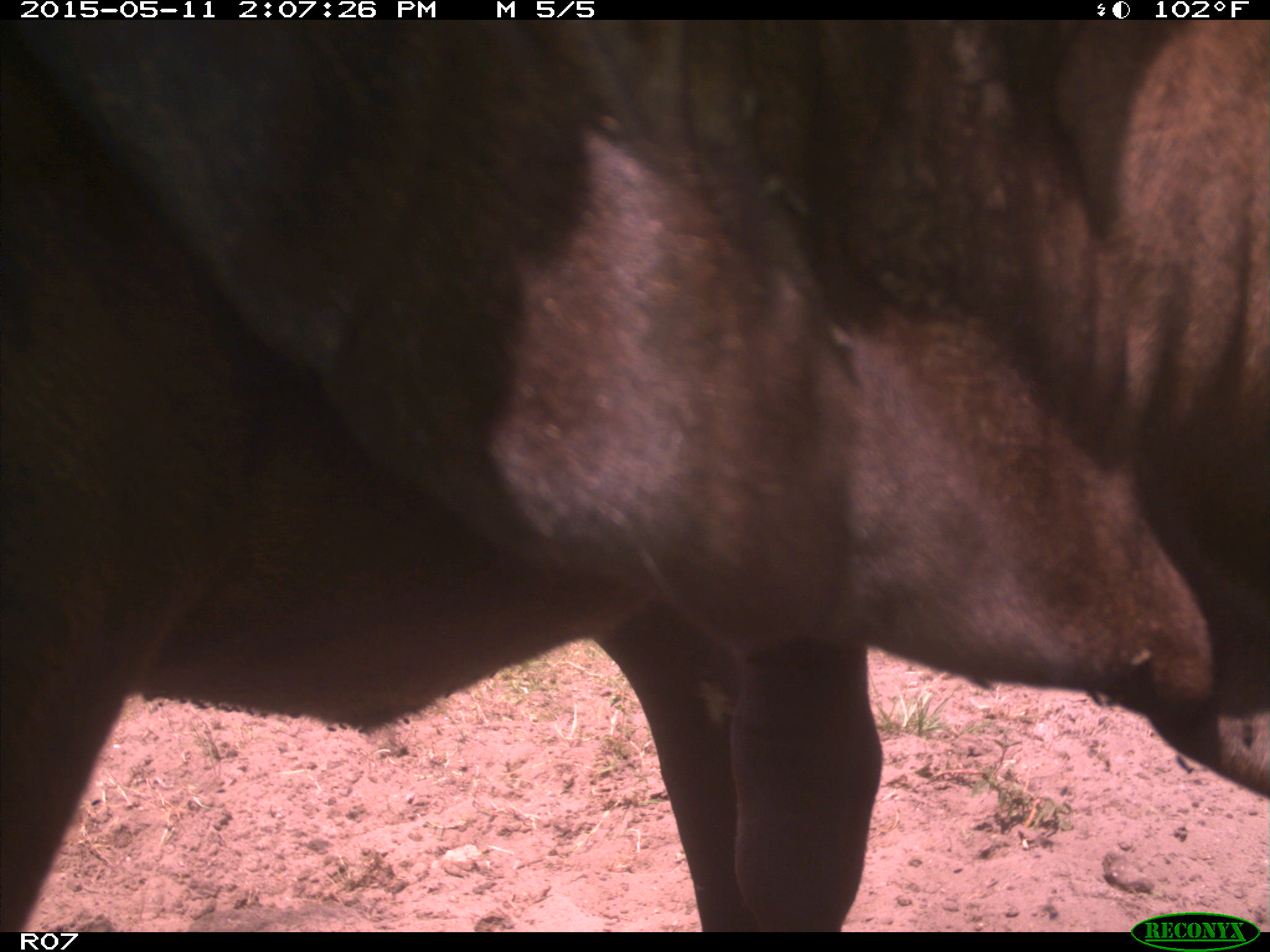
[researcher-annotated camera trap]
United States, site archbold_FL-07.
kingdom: Animalia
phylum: Chordata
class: Mammalia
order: Artiodactyla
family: Bovidae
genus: Bos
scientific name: Bos taurus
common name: domestic cow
Bos taurus (domestic cow).